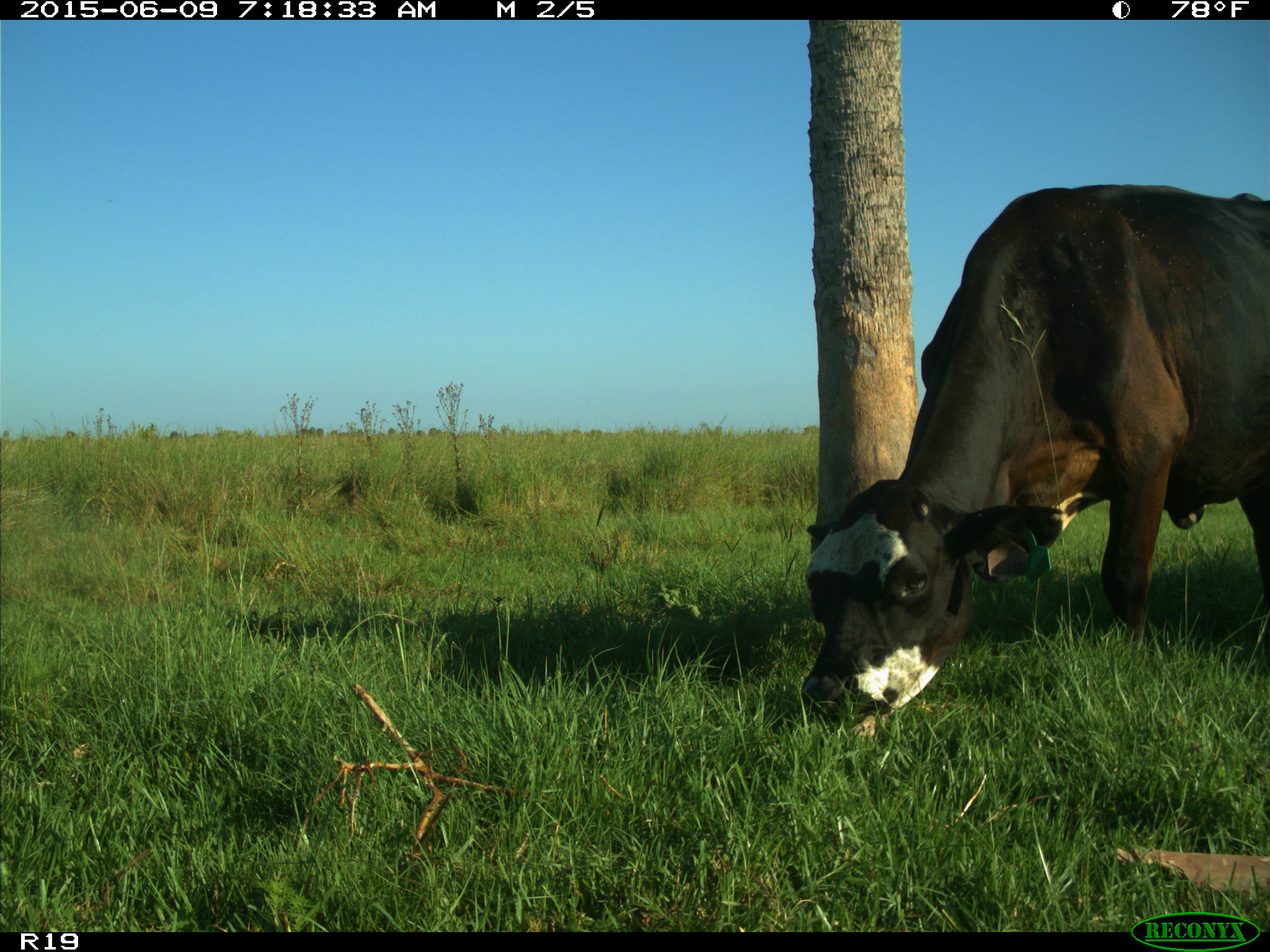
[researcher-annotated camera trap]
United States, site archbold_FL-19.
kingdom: Animalia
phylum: Chordata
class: Mammalia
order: Artiodactyla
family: Bovidae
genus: Bos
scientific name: Bos taurus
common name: domestic cow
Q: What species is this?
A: Bos taurus (domestic cow).